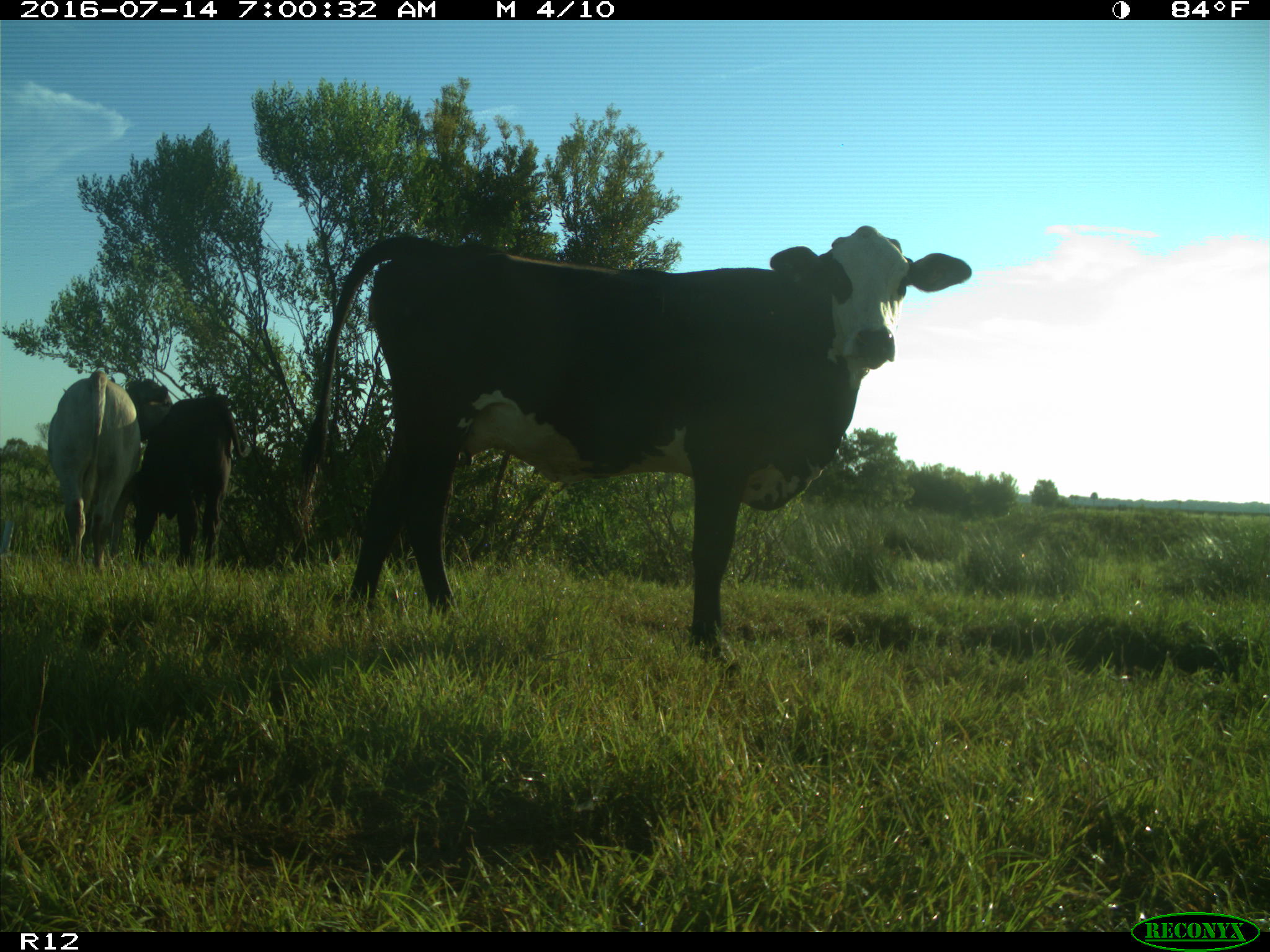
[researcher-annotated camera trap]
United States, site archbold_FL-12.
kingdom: Animalia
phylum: Chordata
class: Mammalia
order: Artiodactyla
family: Bovidae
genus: Bos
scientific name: Bos taurus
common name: domestic cow